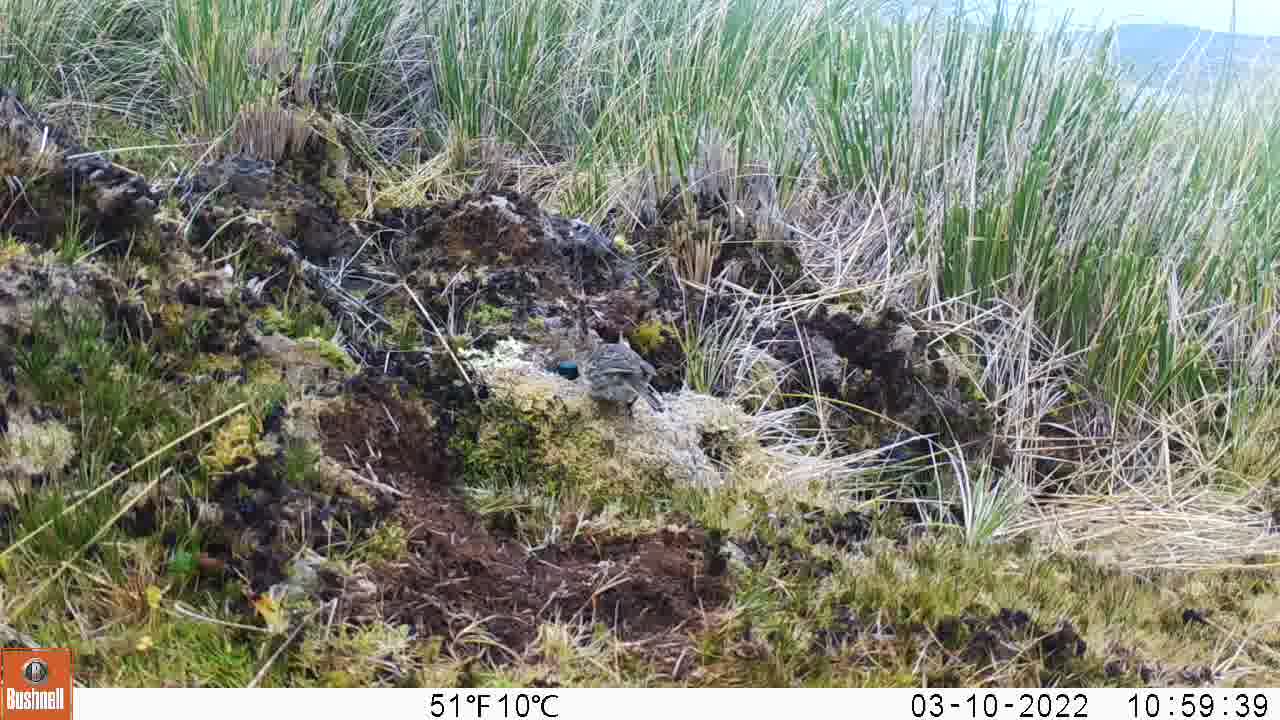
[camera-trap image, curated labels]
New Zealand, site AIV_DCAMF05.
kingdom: Animalia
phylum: Chordata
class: Aves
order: Passeriformes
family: Motacillidae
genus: Anthus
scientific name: Anthus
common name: pipit